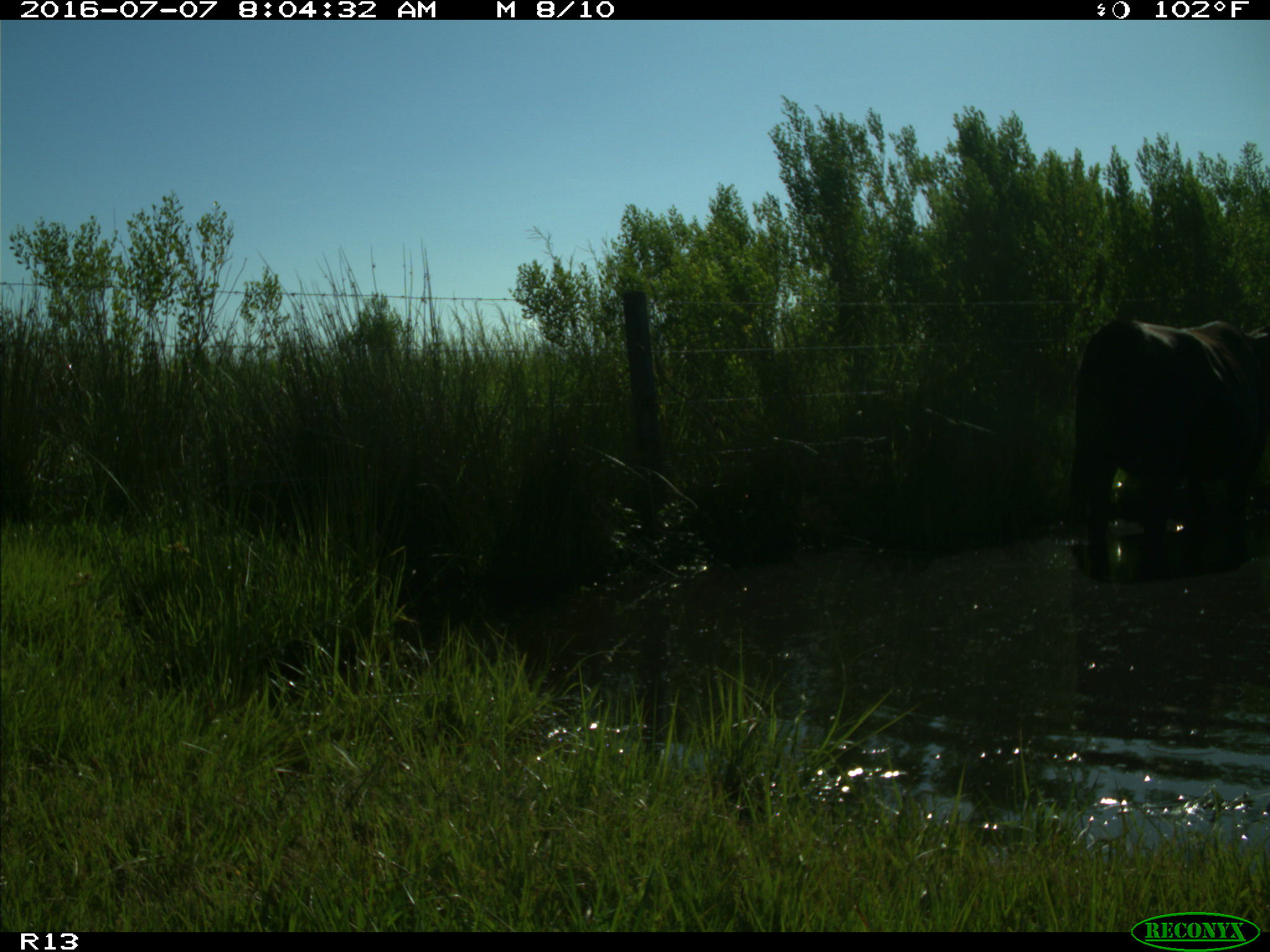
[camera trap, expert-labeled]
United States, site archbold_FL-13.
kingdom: Animalia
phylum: Chordata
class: Mammalia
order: Artiodactyla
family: Bovidae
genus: Bos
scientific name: Bos taurus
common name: domestic cow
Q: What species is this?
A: Bos taurus (domestic cow).